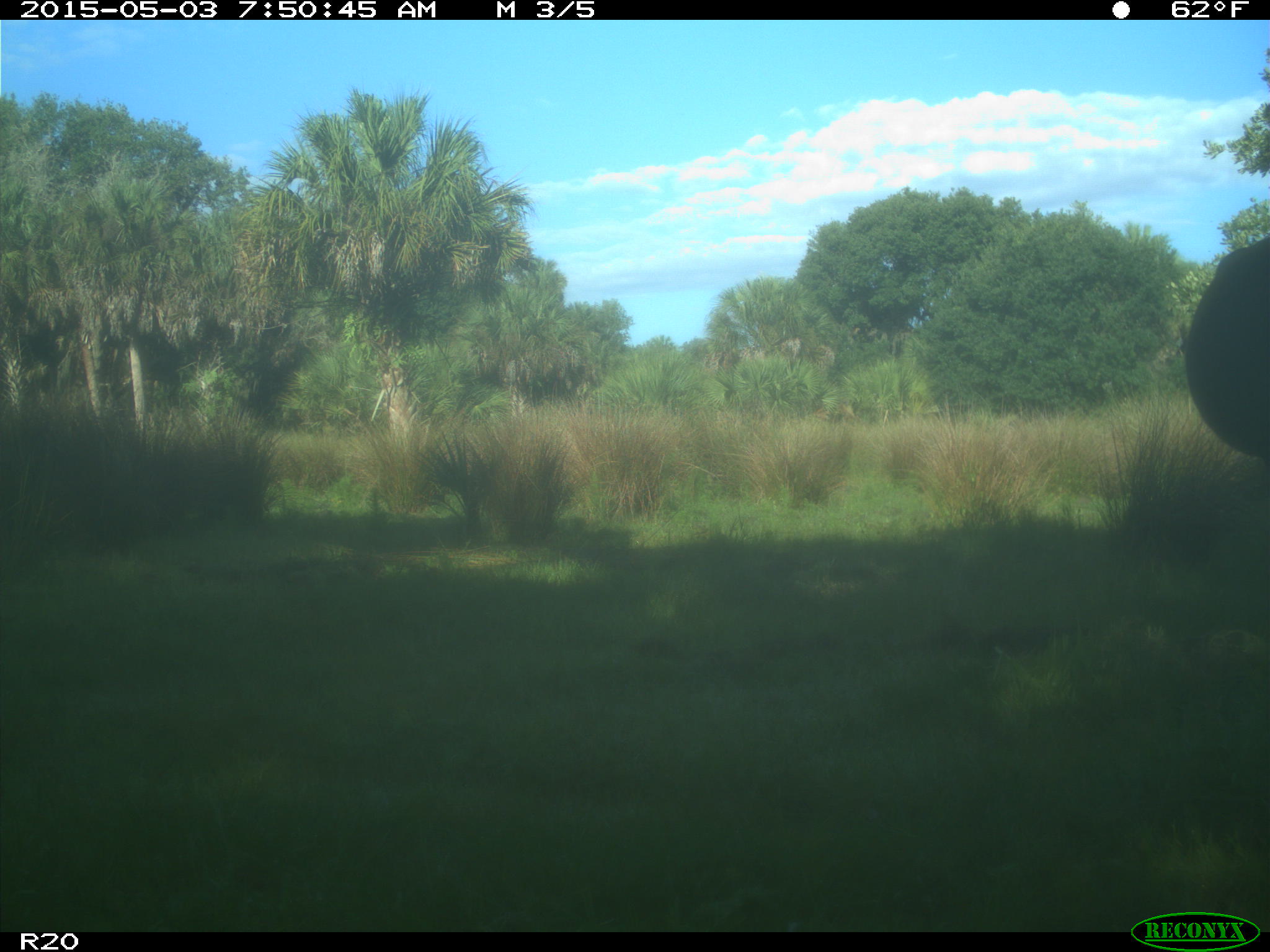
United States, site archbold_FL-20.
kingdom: Animalia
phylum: Chordata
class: Mammalia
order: Artiodactyla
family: Bovidae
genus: Bos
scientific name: Bos taurus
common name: domestic cow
Bos taurus (domestic cow).